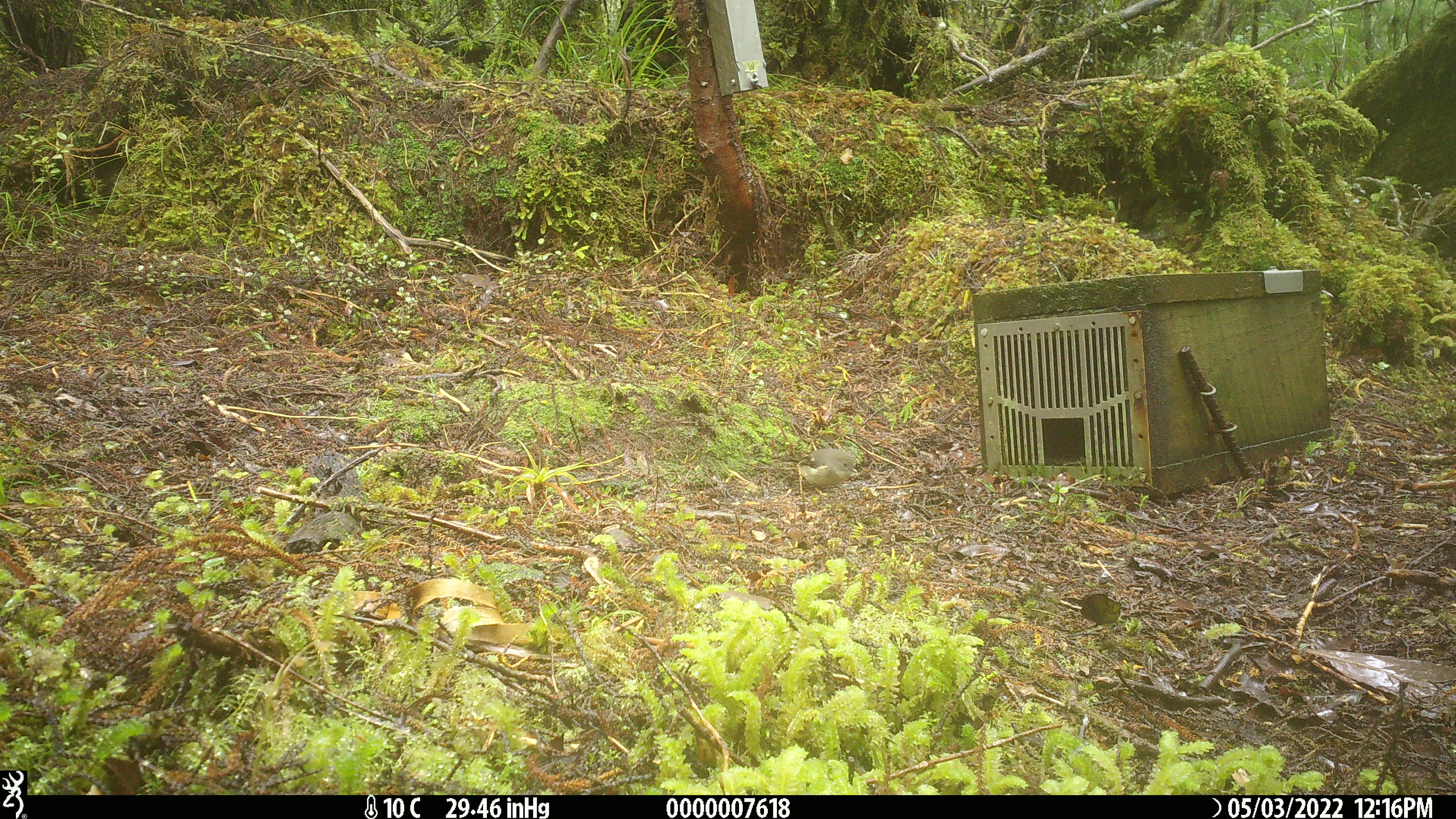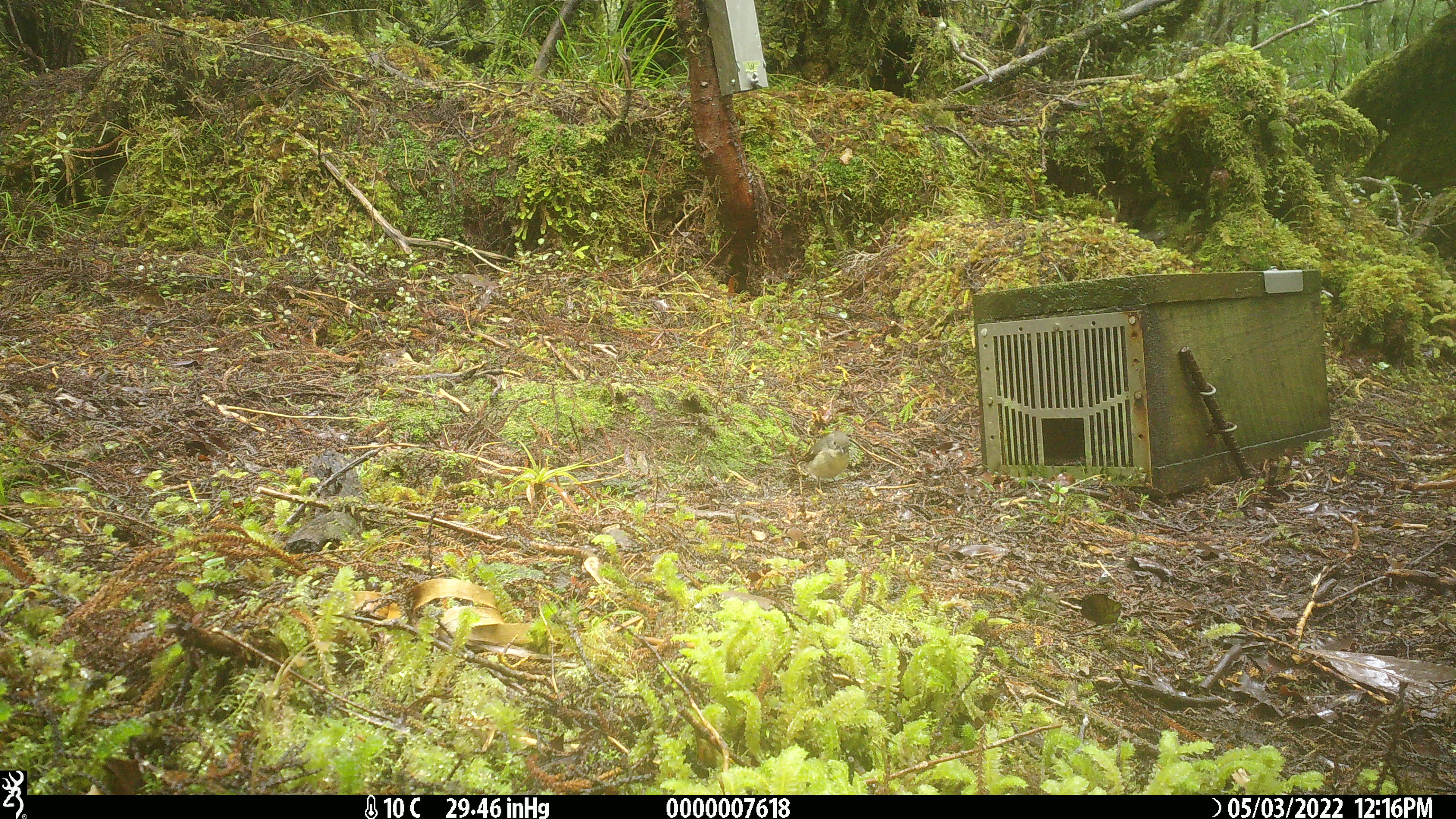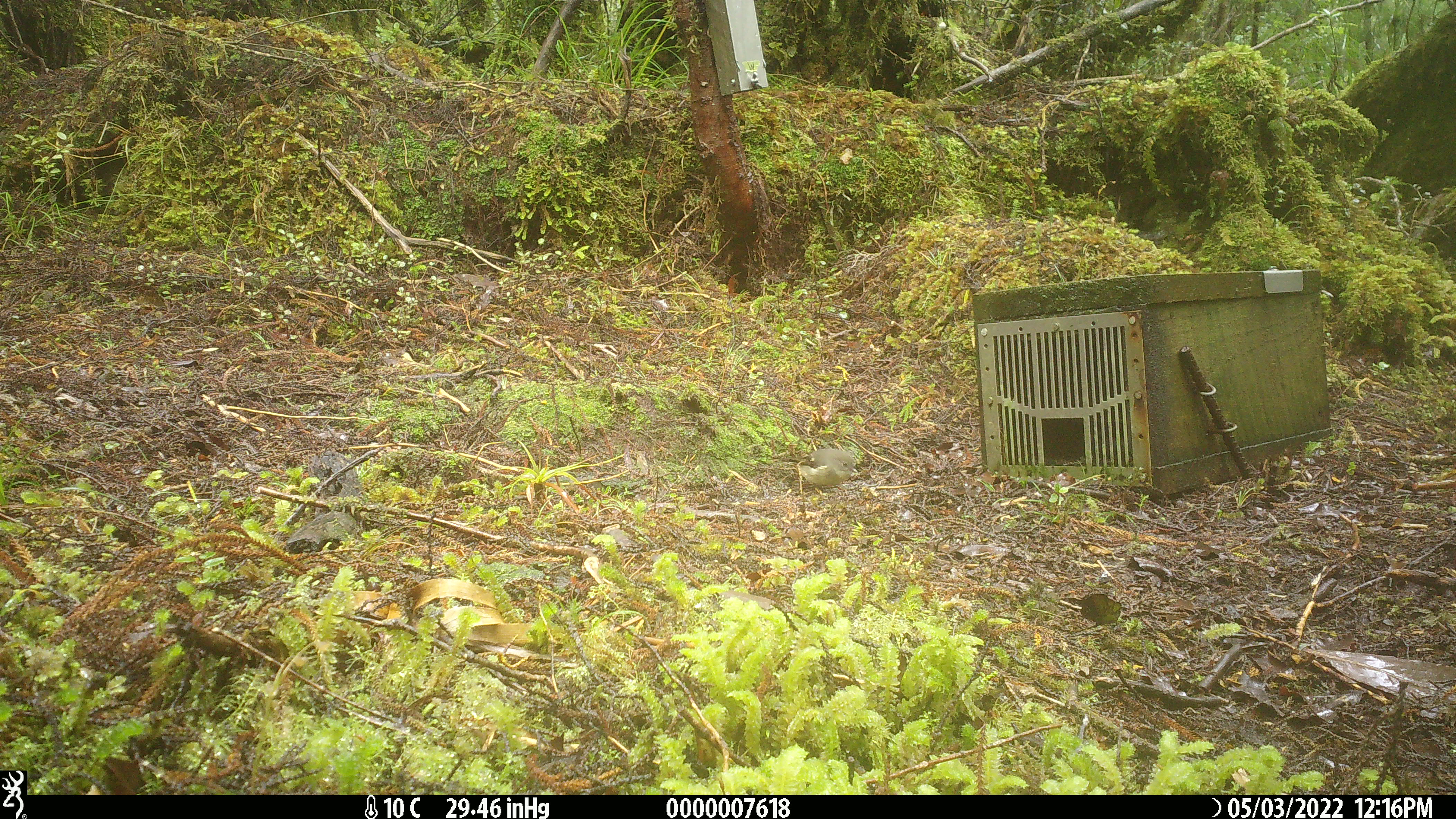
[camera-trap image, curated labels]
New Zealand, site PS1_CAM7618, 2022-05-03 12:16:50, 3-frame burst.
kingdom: Animalia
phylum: Chordata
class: Aves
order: Passeriformes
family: Petroicidae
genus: Petroica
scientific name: Petroica macrocephala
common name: tomtit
Tomtit (Petroica macrocephala).